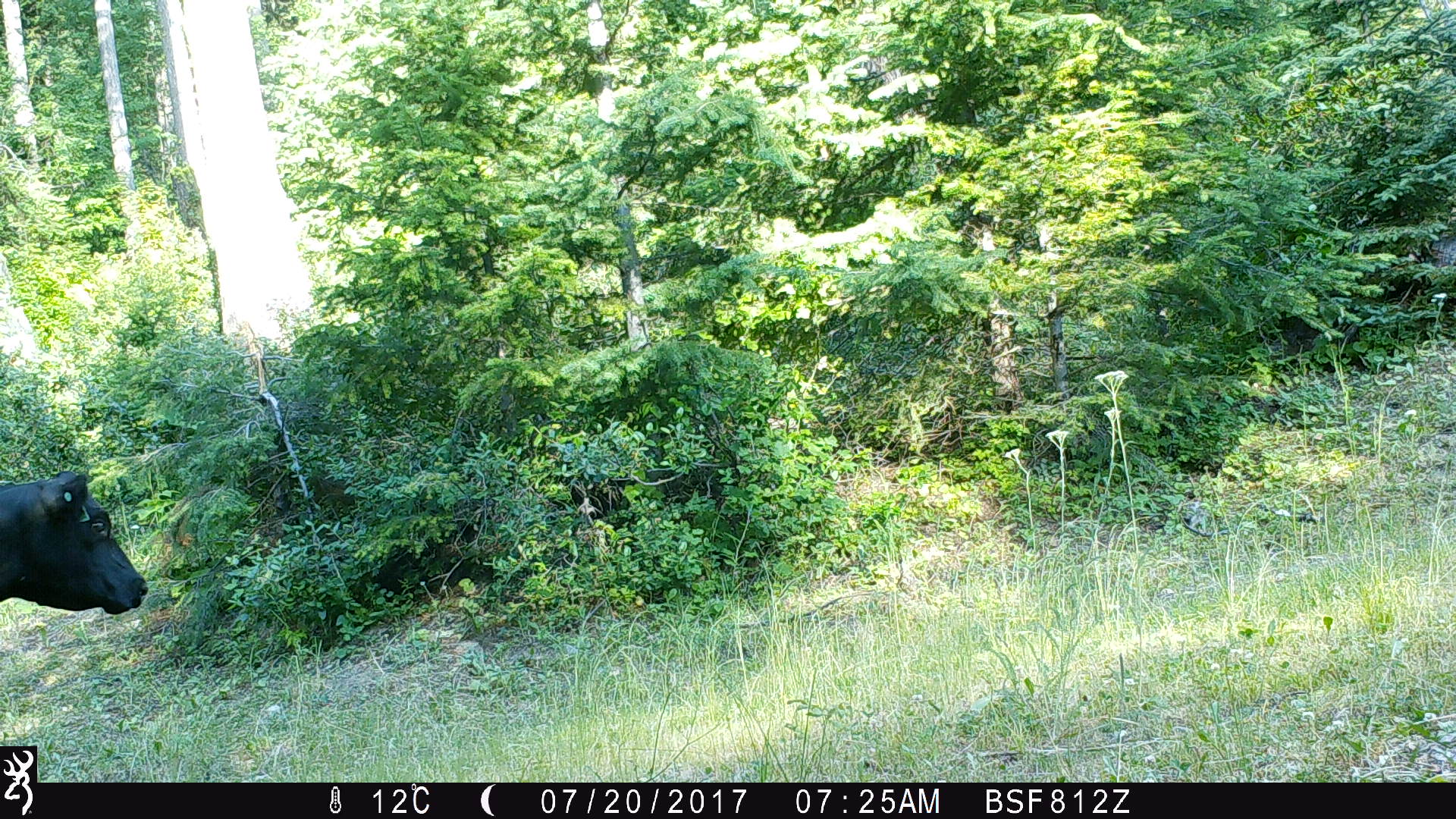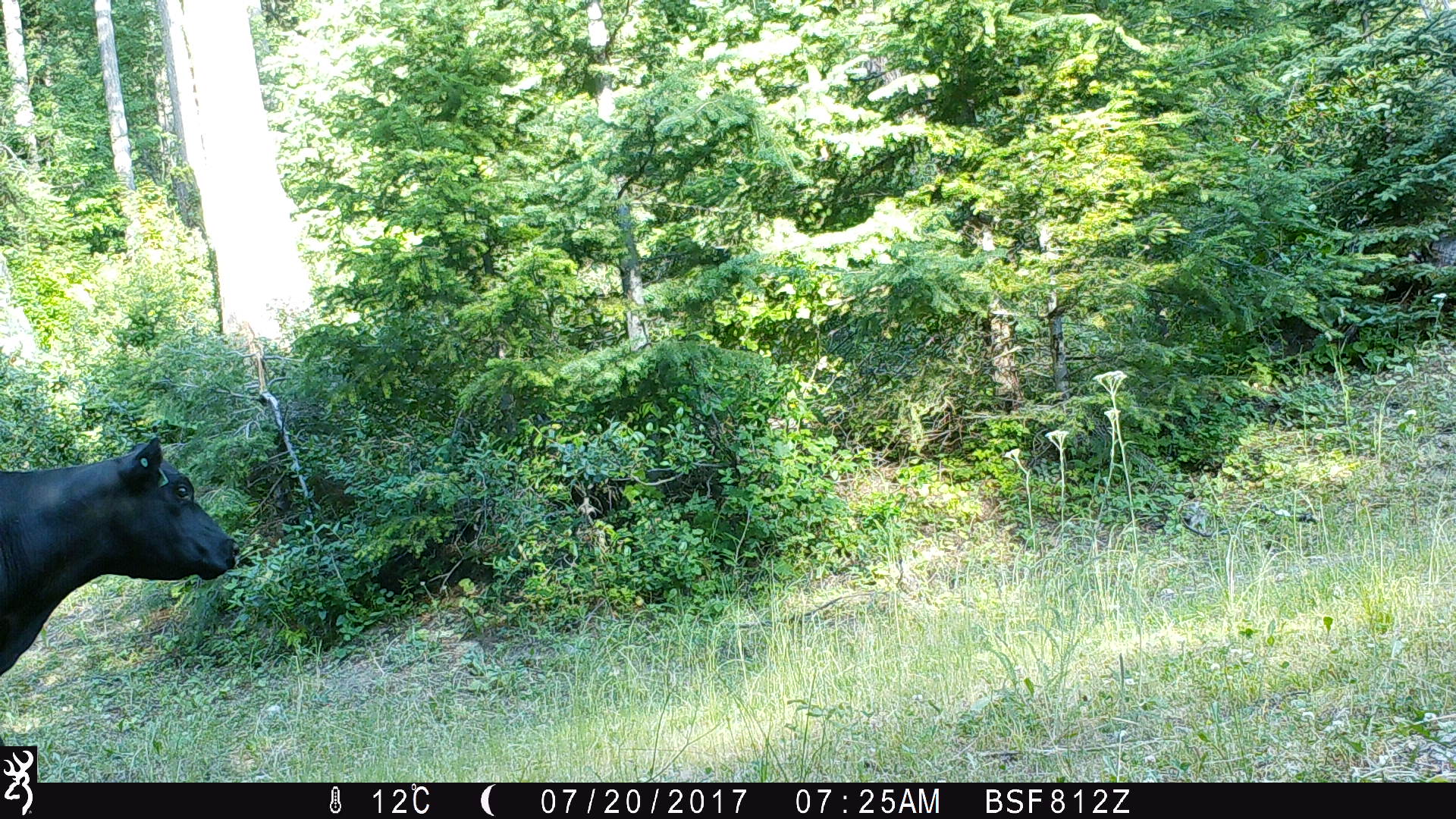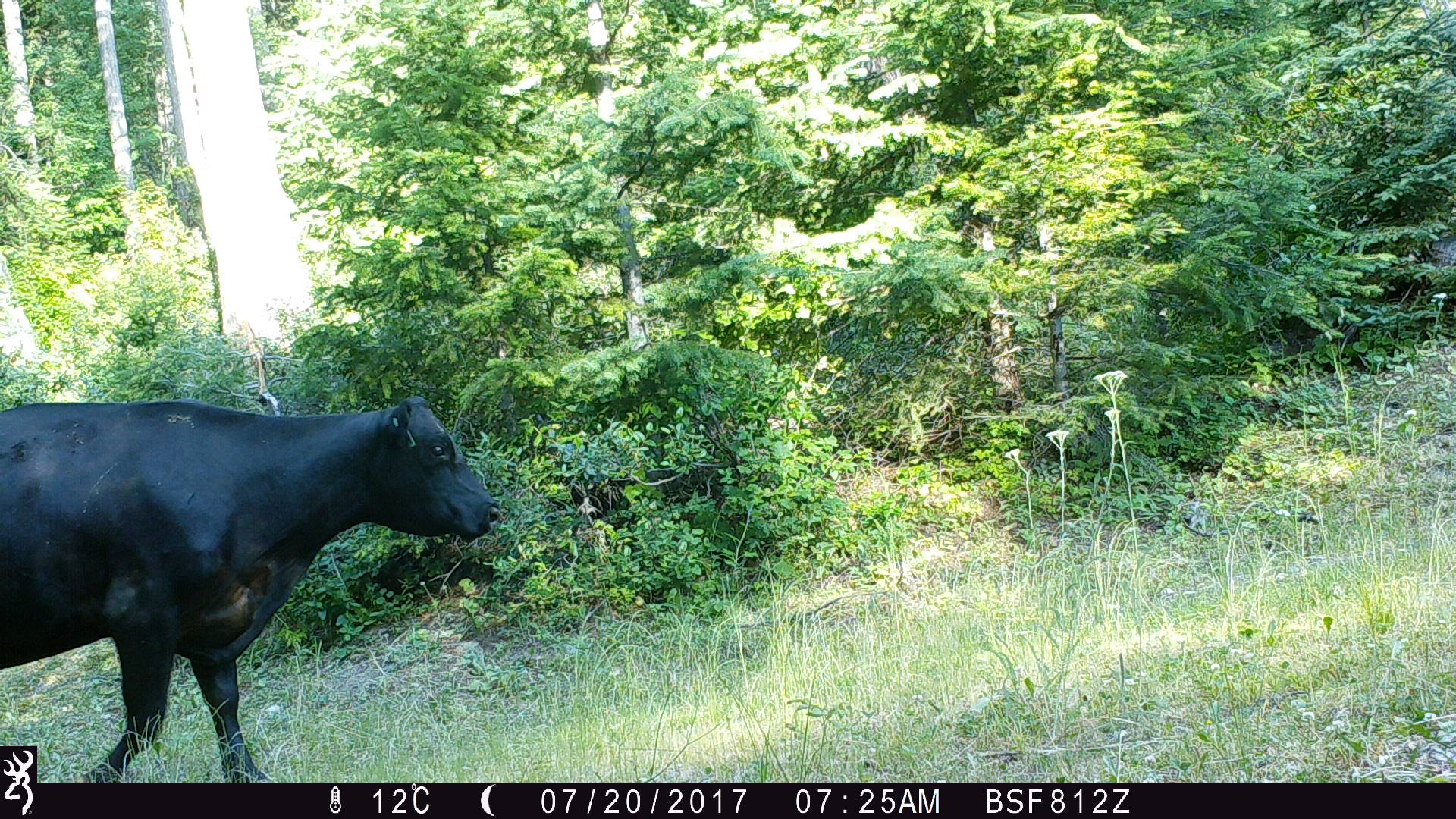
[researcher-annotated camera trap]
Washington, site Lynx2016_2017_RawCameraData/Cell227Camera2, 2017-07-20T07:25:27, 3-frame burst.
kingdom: Animalia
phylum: Chordata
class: Mammalia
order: Artiodactyla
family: Bovidae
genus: Bos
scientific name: Bos taurus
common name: domestic cattle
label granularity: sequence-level